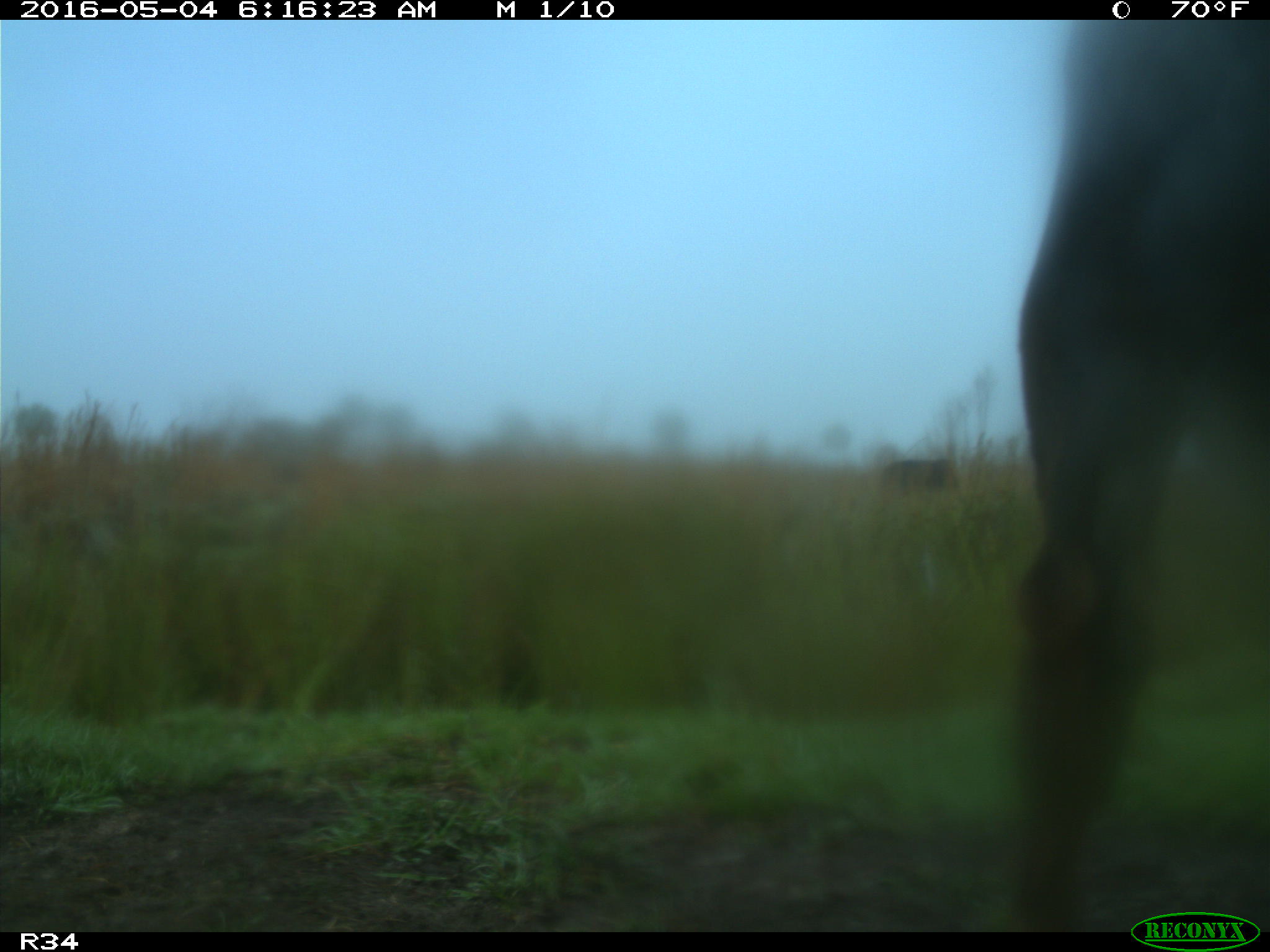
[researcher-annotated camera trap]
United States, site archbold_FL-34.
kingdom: Animalia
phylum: Chordata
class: Mammalia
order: Artiodactyla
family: Bovidae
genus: Bos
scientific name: Bos taurus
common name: domestic cow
Bos taurus (domestic cow).